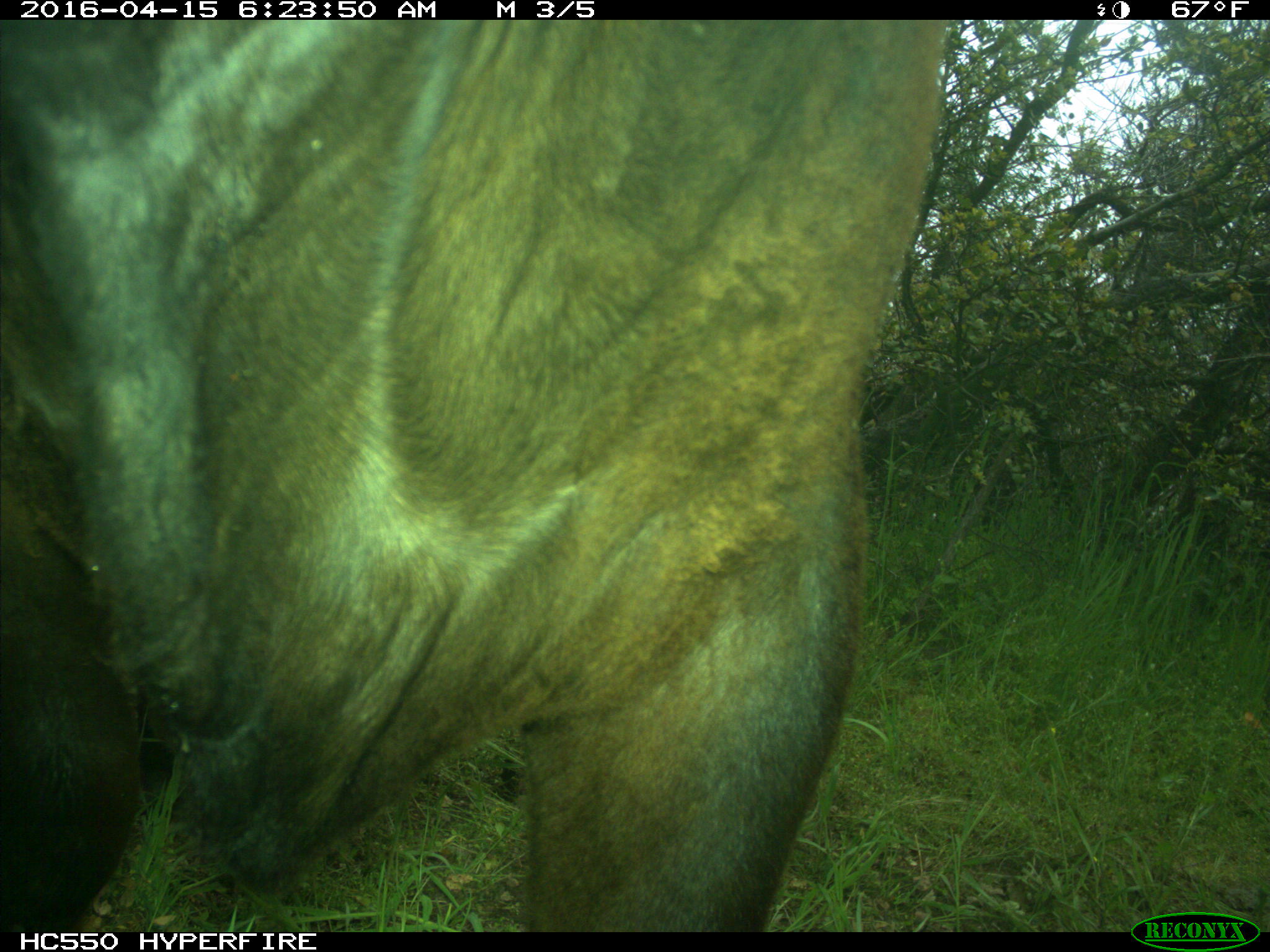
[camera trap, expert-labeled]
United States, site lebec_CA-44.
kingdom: Animalia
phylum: Chordata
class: Mammalia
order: Artiodactyla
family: Bovidae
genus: Bos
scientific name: Bos taurus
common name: domestic cow